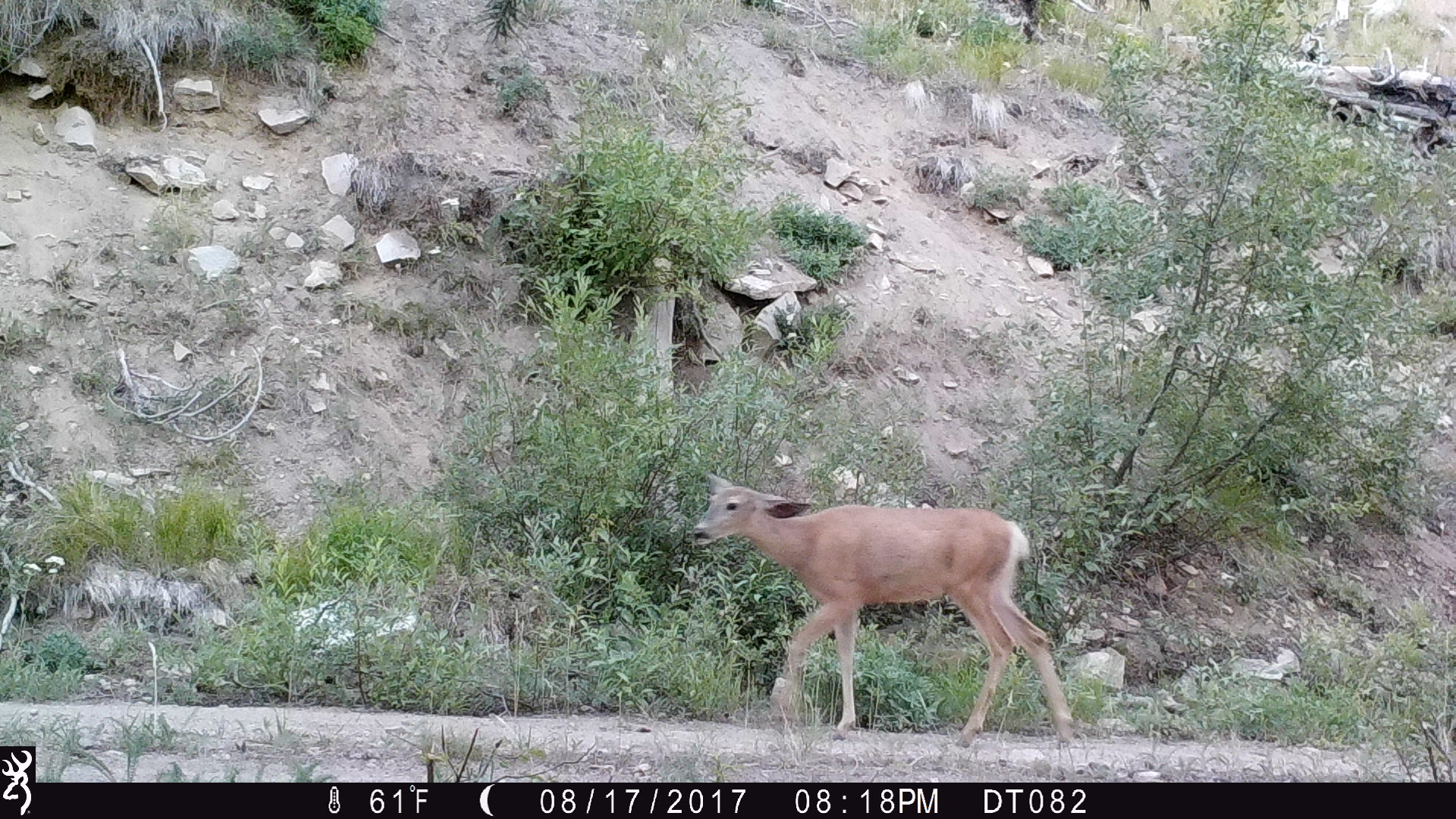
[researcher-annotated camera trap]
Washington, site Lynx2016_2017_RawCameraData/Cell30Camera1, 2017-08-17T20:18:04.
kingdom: Animalia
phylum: Chordata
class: Mammalia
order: Artiodactyla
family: Cervidae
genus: Odocoileus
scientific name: Odocoileus hemionus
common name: mule deer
Odocoileus hemionus (mule deer). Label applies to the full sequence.